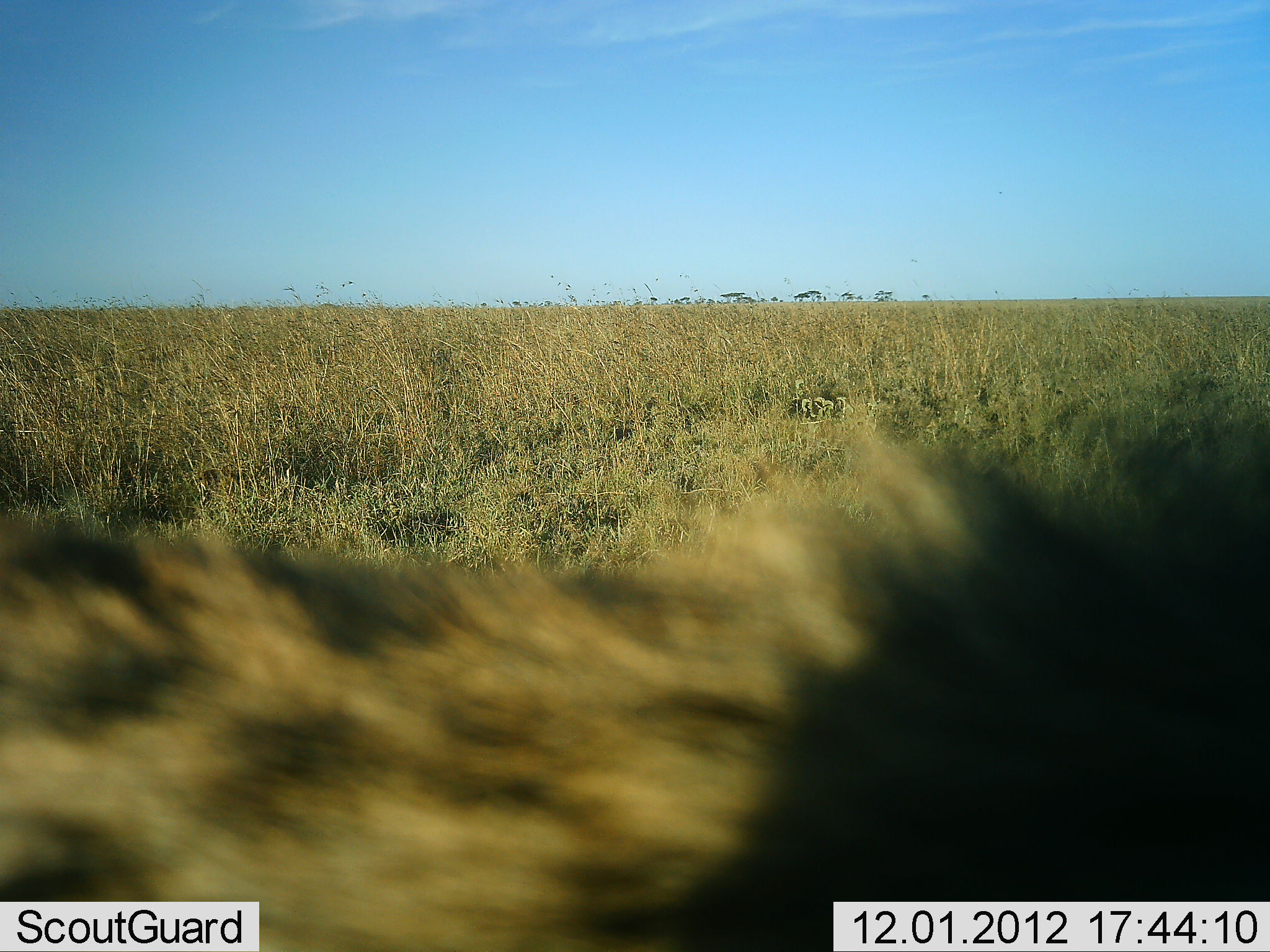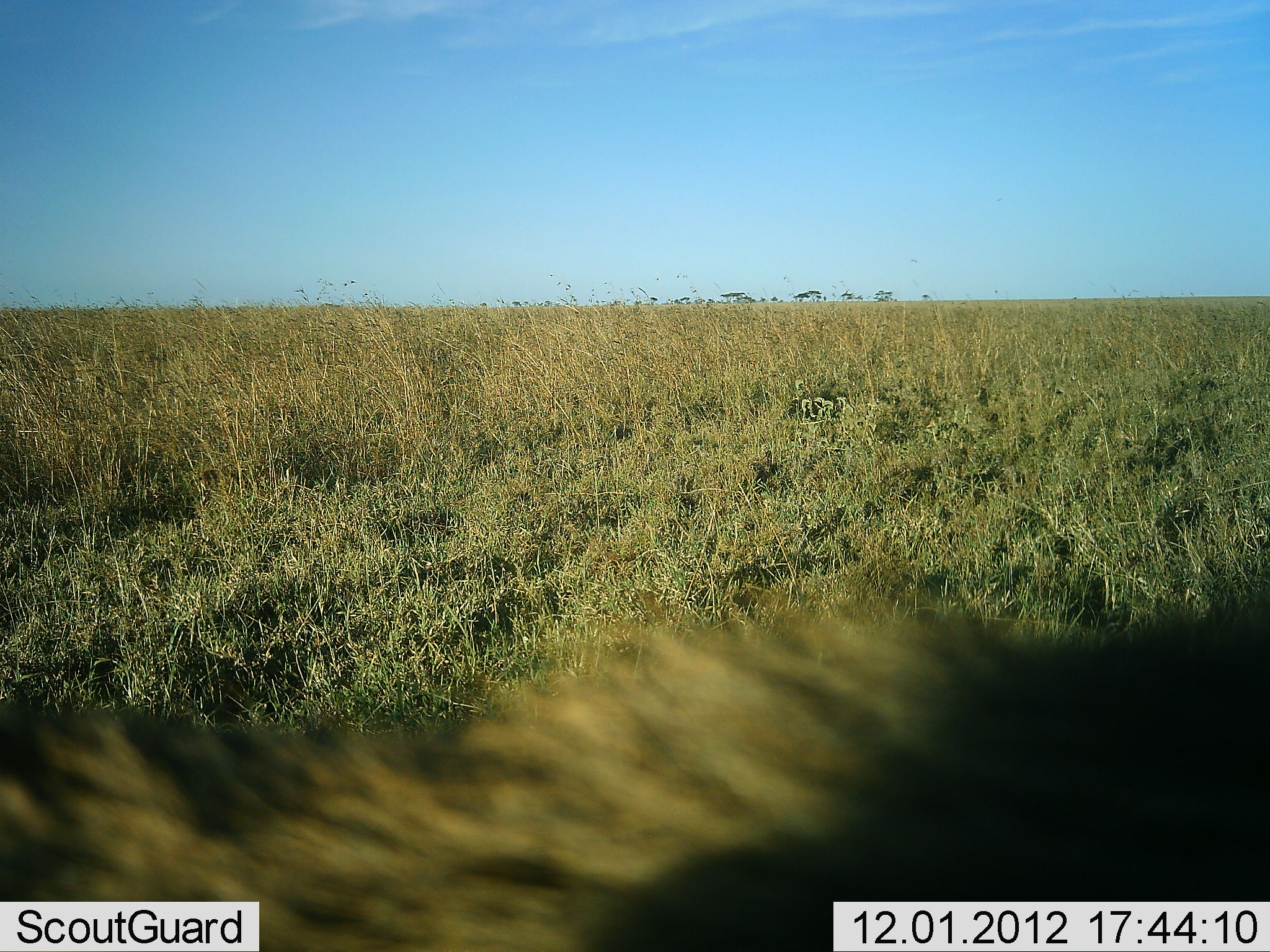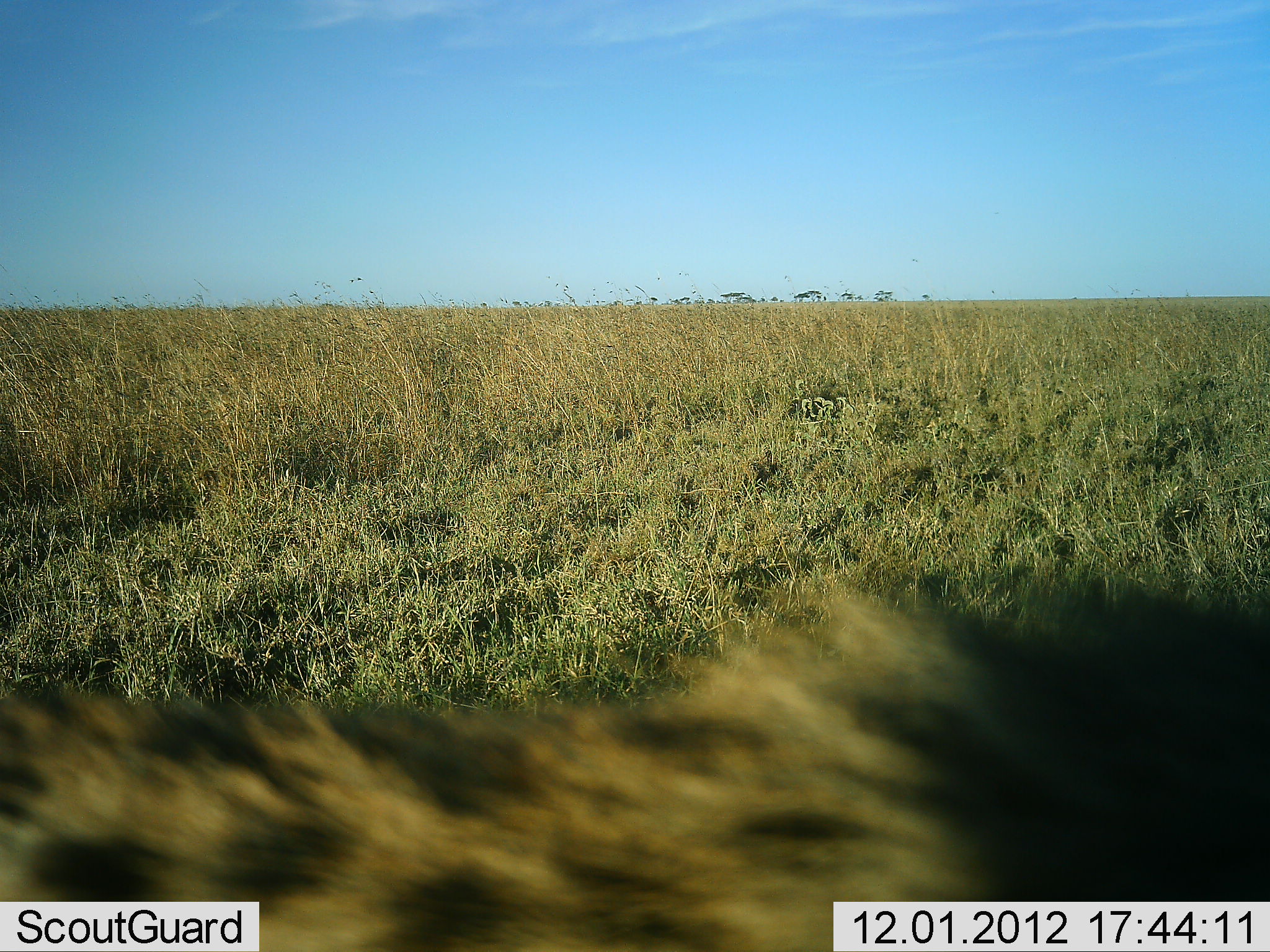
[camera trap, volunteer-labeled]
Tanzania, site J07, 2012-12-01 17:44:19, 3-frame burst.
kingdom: Animalia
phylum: Chordata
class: Mammalia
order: Carnivora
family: Hyaenidae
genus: Crocuta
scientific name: Crocuta crocuta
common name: spotted hyena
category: hyenaspotted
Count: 1.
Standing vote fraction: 33%.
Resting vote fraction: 0%.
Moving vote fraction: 75%.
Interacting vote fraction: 0%.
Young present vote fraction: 0%.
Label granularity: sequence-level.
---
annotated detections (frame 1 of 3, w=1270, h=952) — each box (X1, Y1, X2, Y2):
animal: (1, 439, 1270, 951)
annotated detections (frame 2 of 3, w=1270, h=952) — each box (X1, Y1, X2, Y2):
animal: (1, 594, 1269, 952)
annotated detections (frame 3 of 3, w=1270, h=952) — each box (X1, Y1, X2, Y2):
animal: (1, 581, 1270, 951)